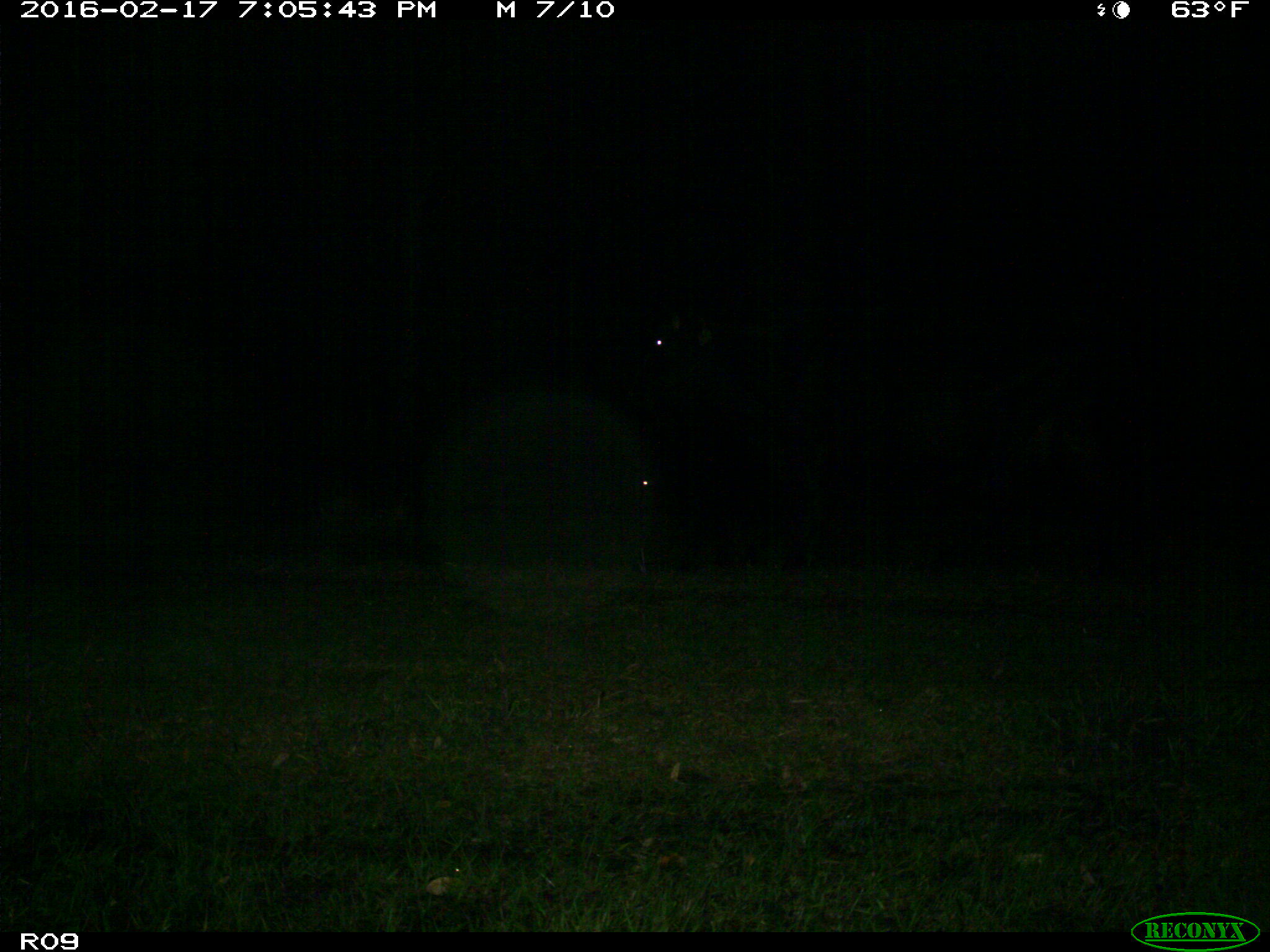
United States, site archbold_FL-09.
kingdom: Animalia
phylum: Chordata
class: Mammalia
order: Artiodactyla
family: Bovidae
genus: Bos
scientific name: Bos taurus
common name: domestic cow